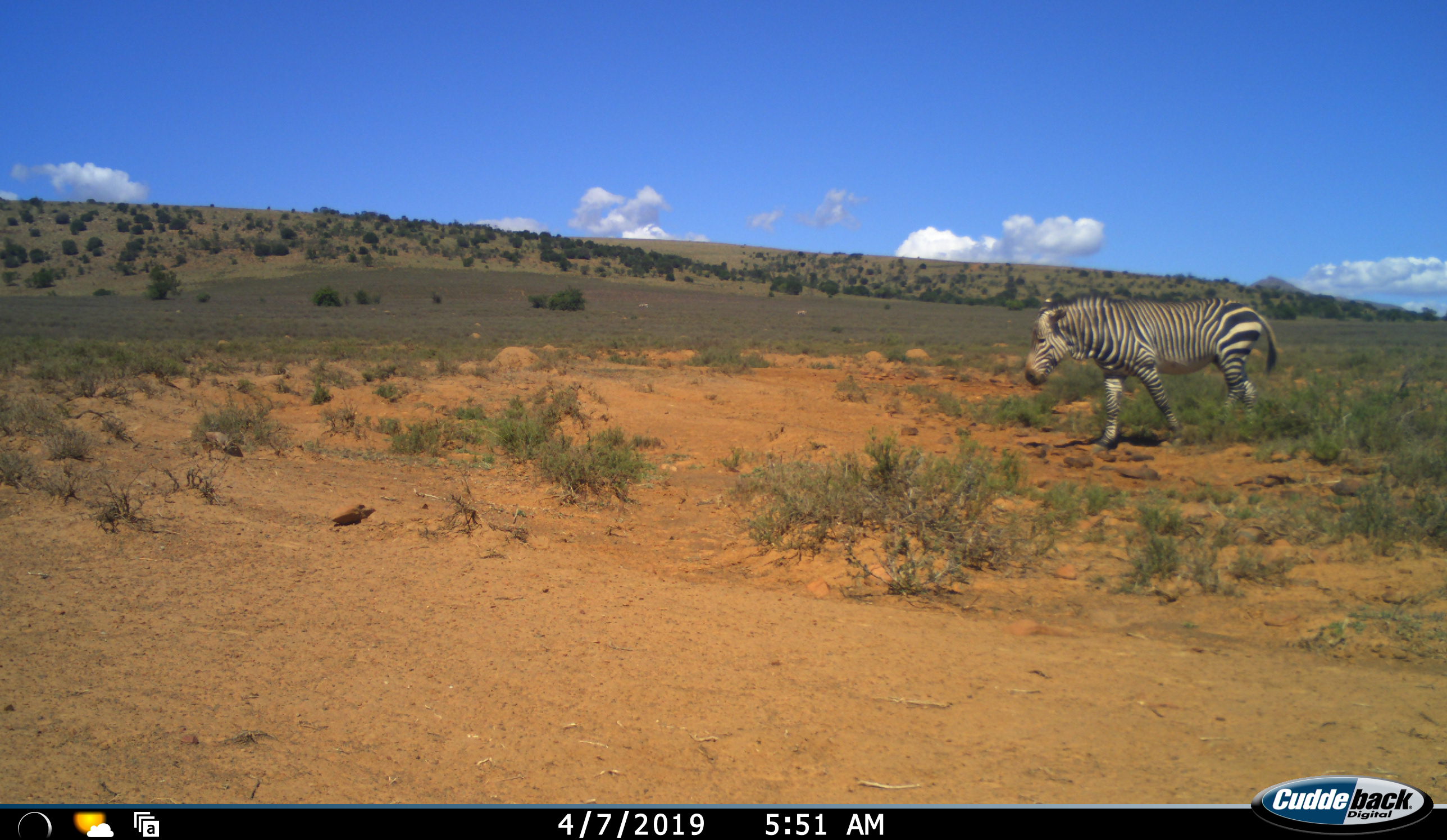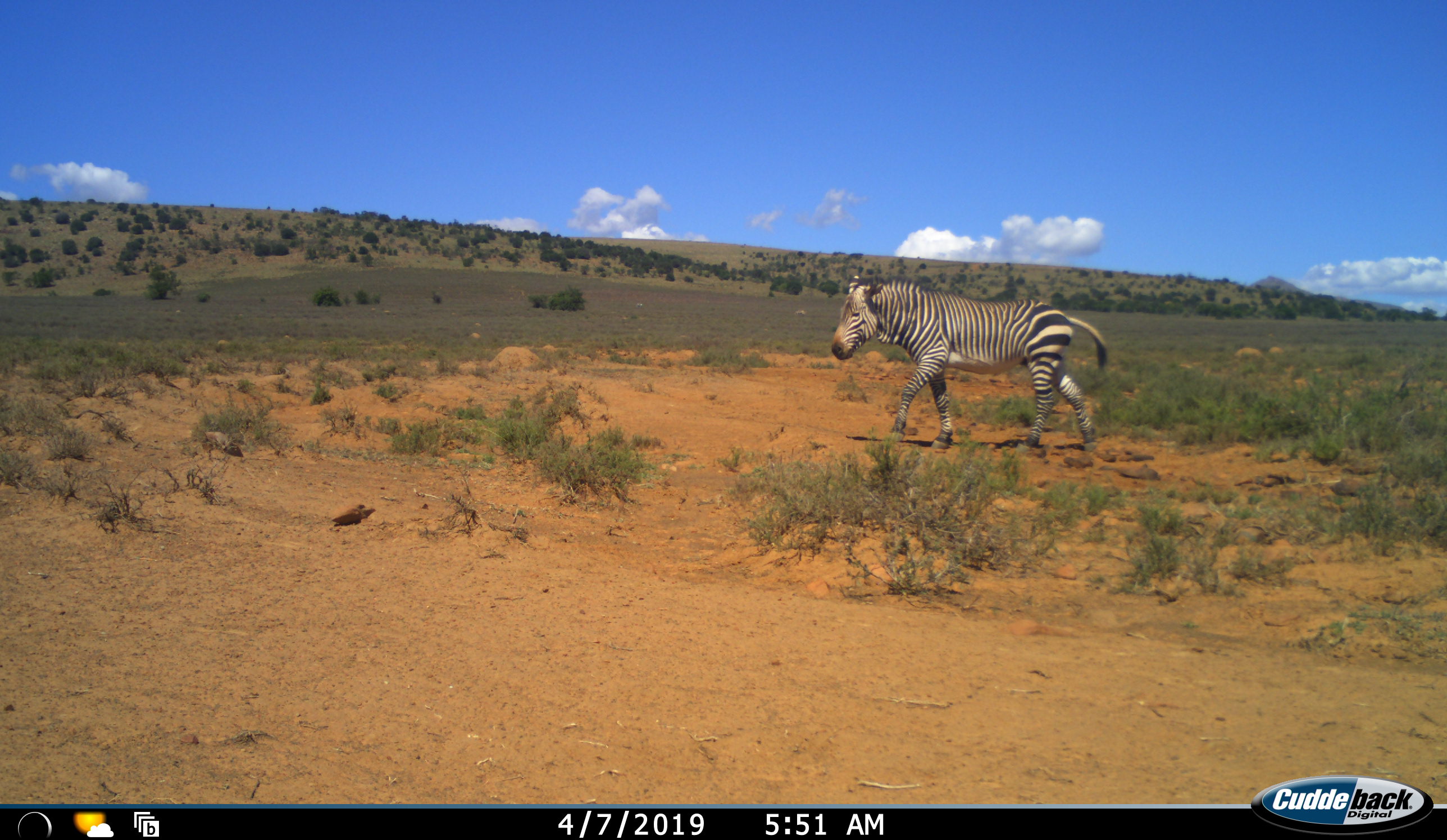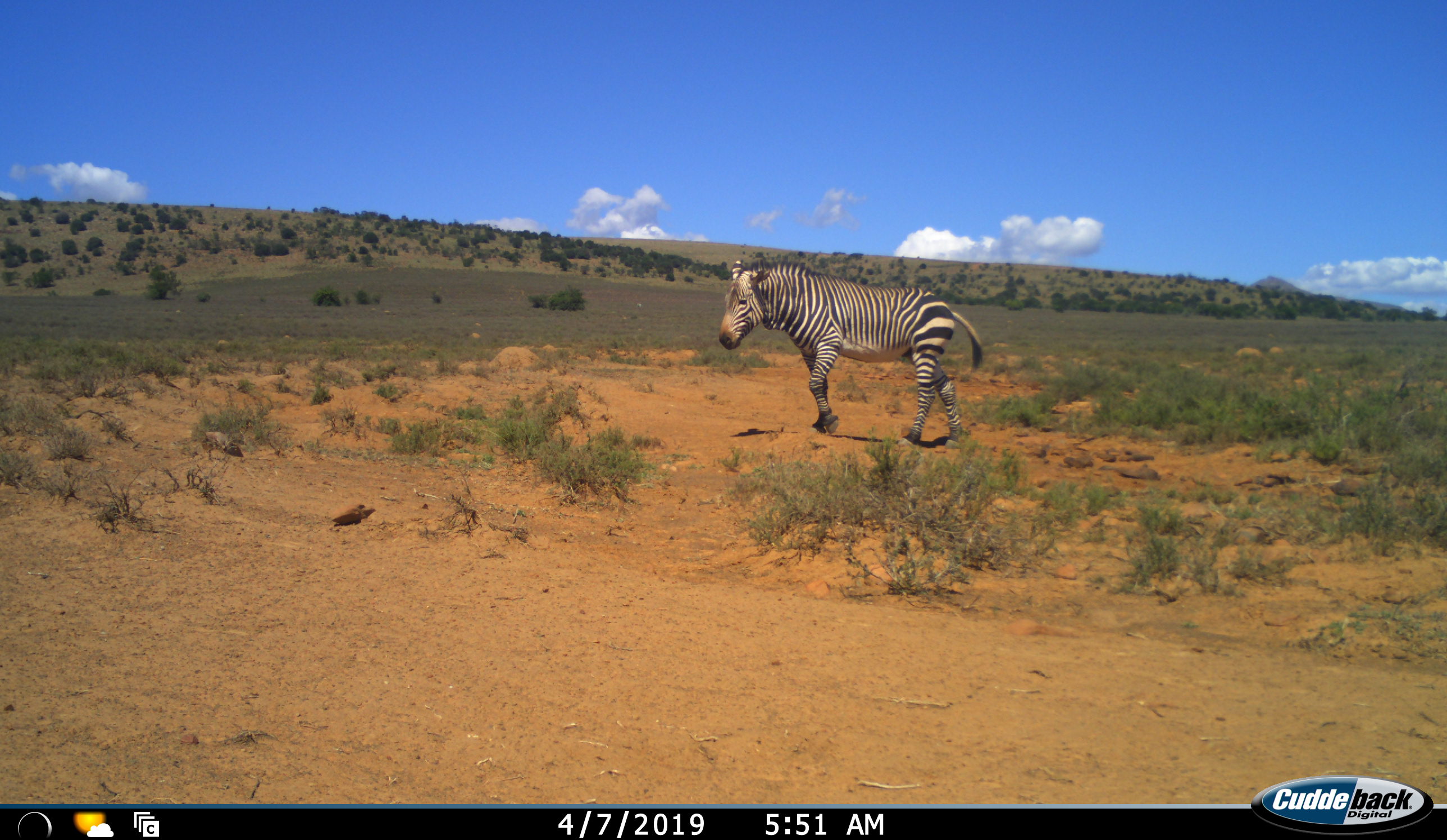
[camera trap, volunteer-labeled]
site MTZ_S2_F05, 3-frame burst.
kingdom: Animalia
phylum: Chordata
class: Mammalia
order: Perissodactyla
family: Equidae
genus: Equus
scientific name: Equus zebra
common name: mountain zebra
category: zebramountain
Zebramountain (mountain zebra) (Equus zebra), count 1. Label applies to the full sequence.